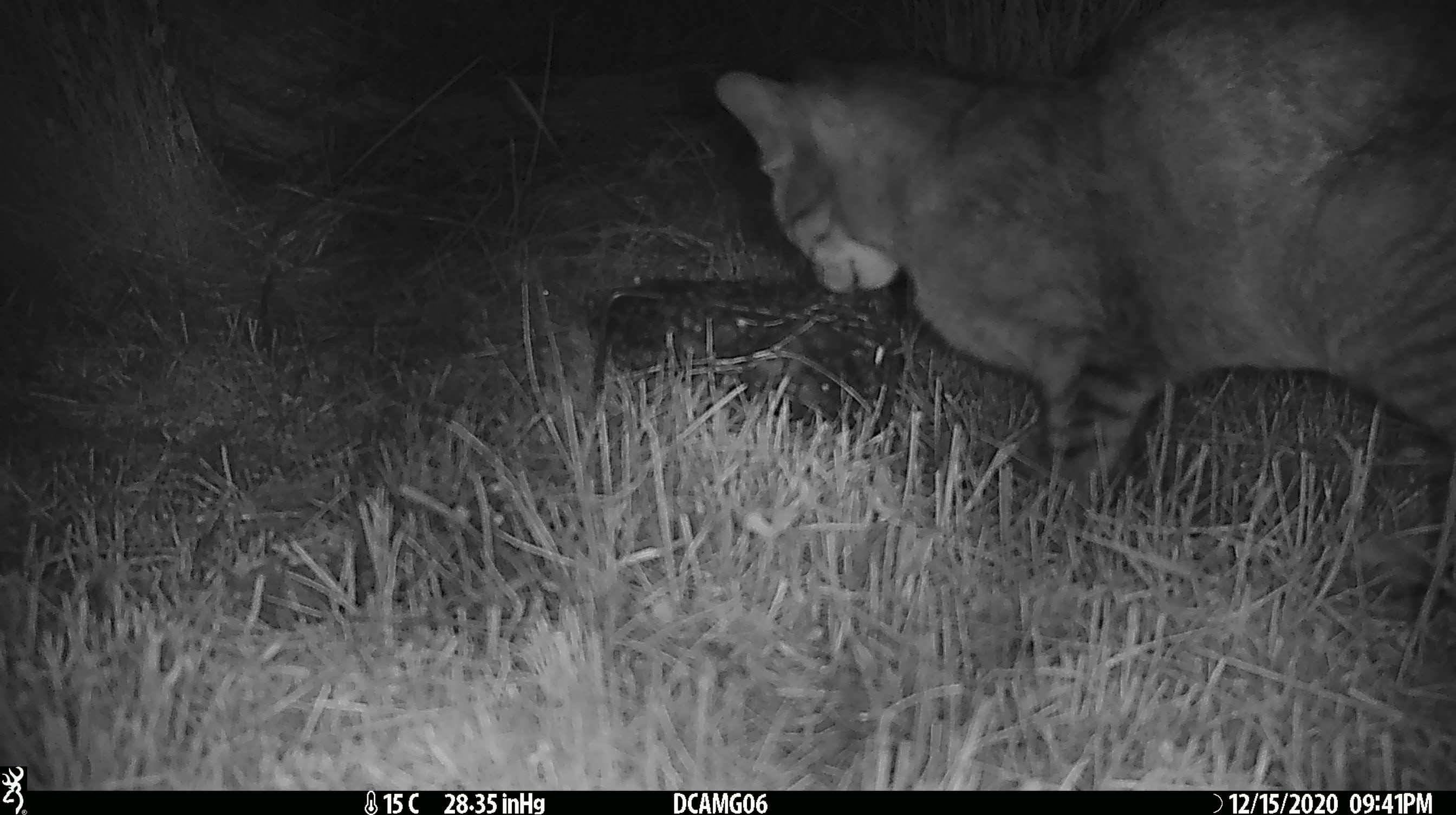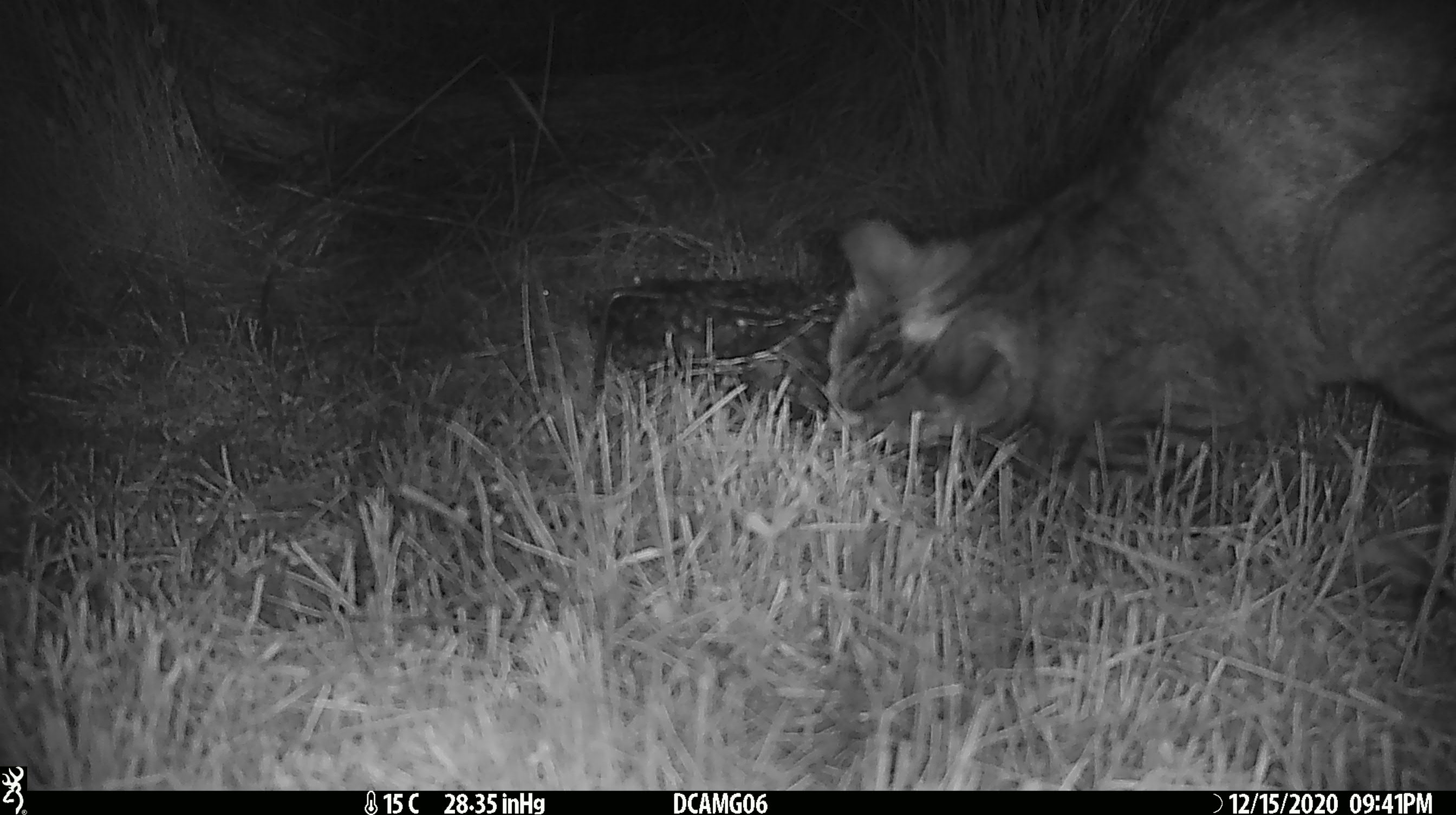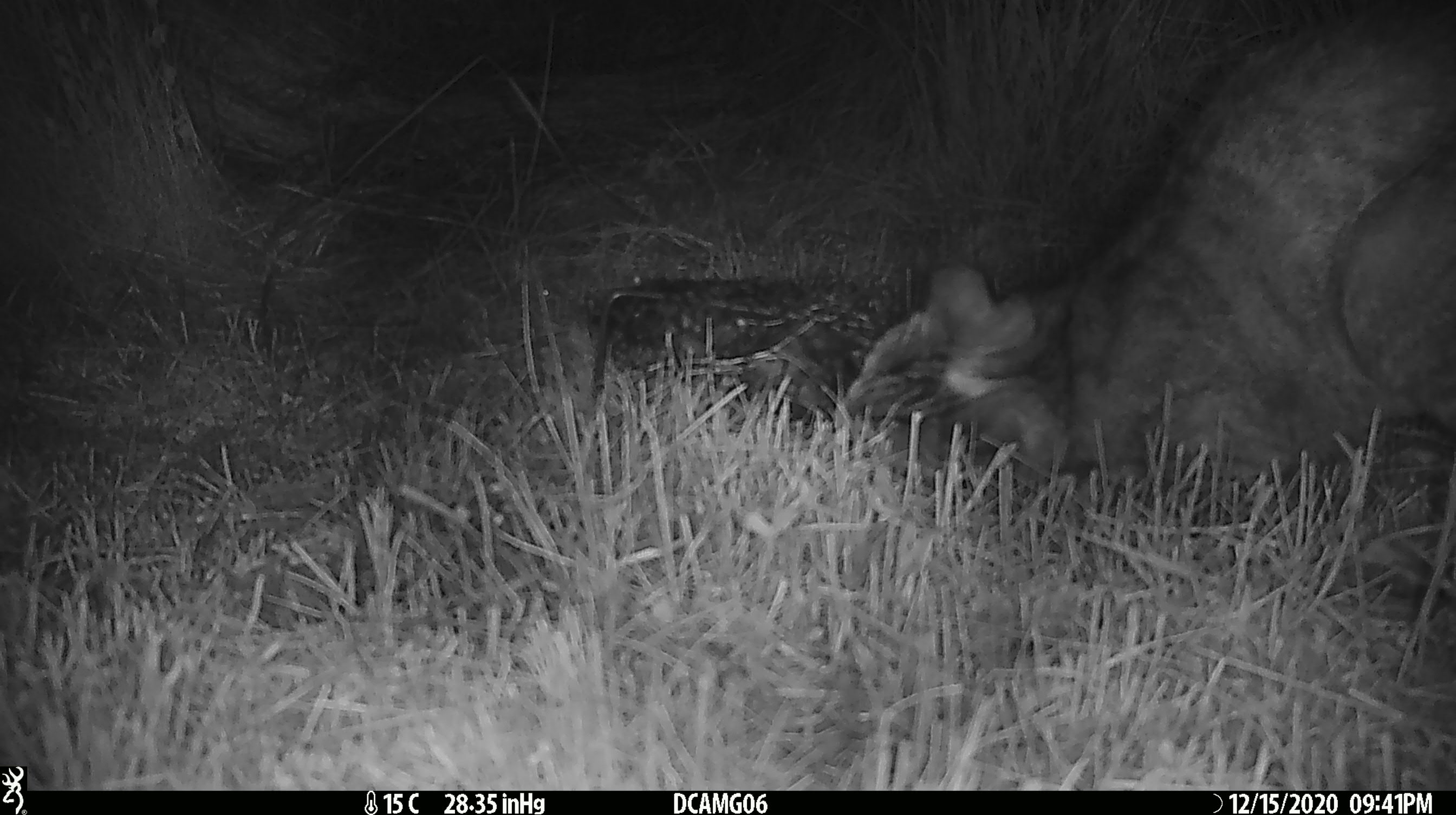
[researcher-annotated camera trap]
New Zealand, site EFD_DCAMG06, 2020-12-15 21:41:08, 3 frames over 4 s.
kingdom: Animalia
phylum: Chordata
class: Mammalia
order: Carnivora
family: Felidae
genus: Felis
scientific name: Felis catus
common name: domestic cat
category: cat